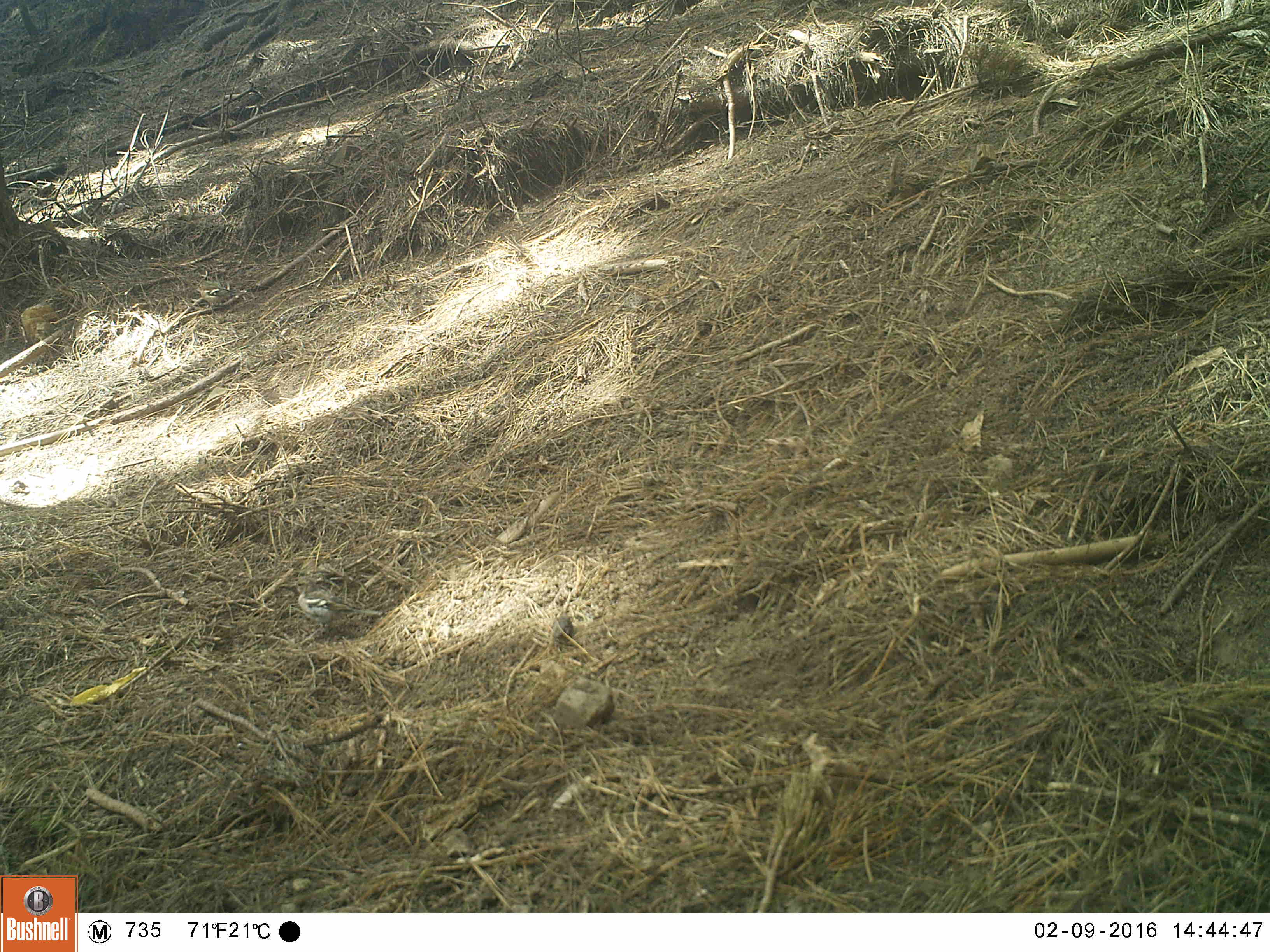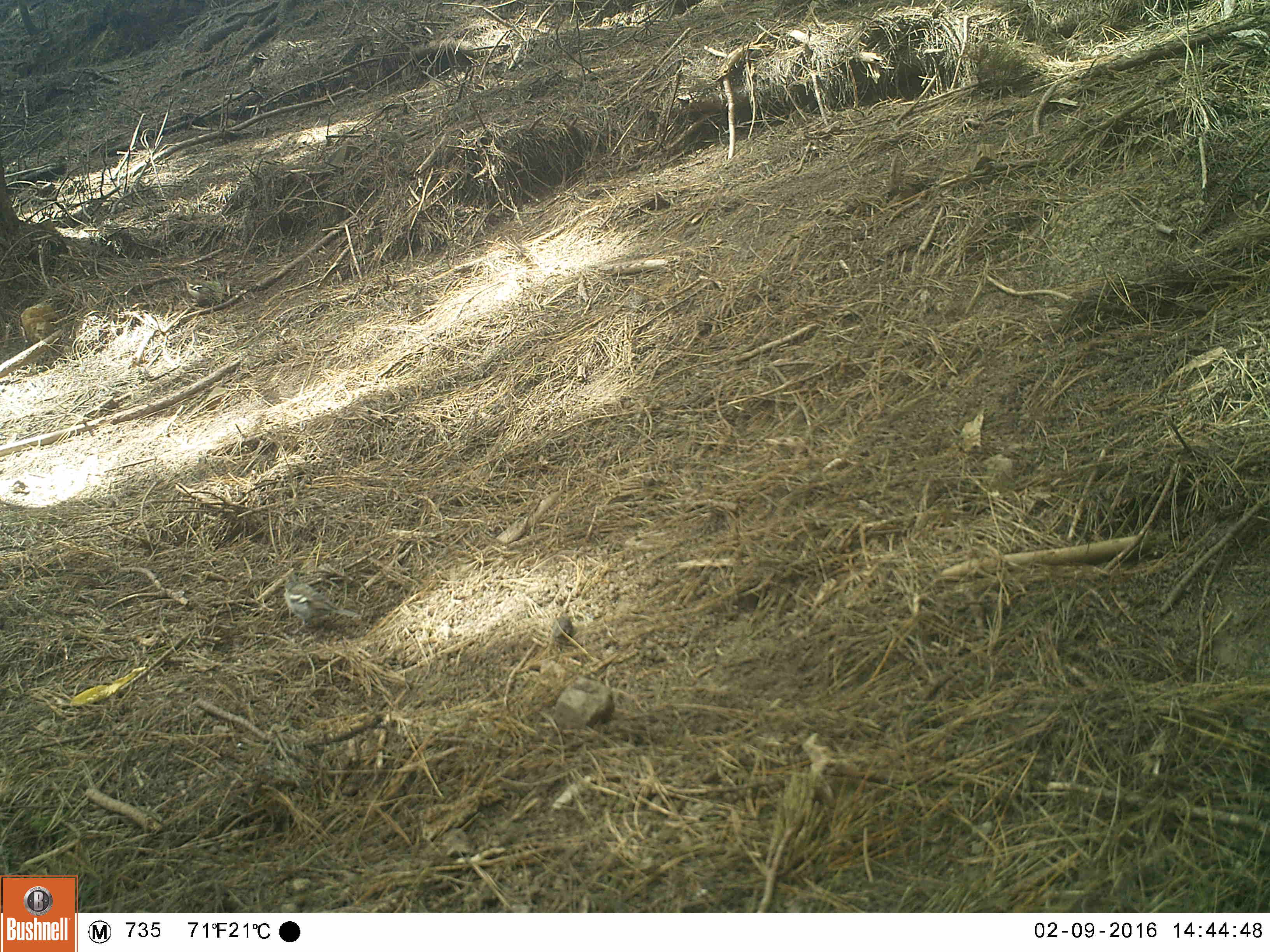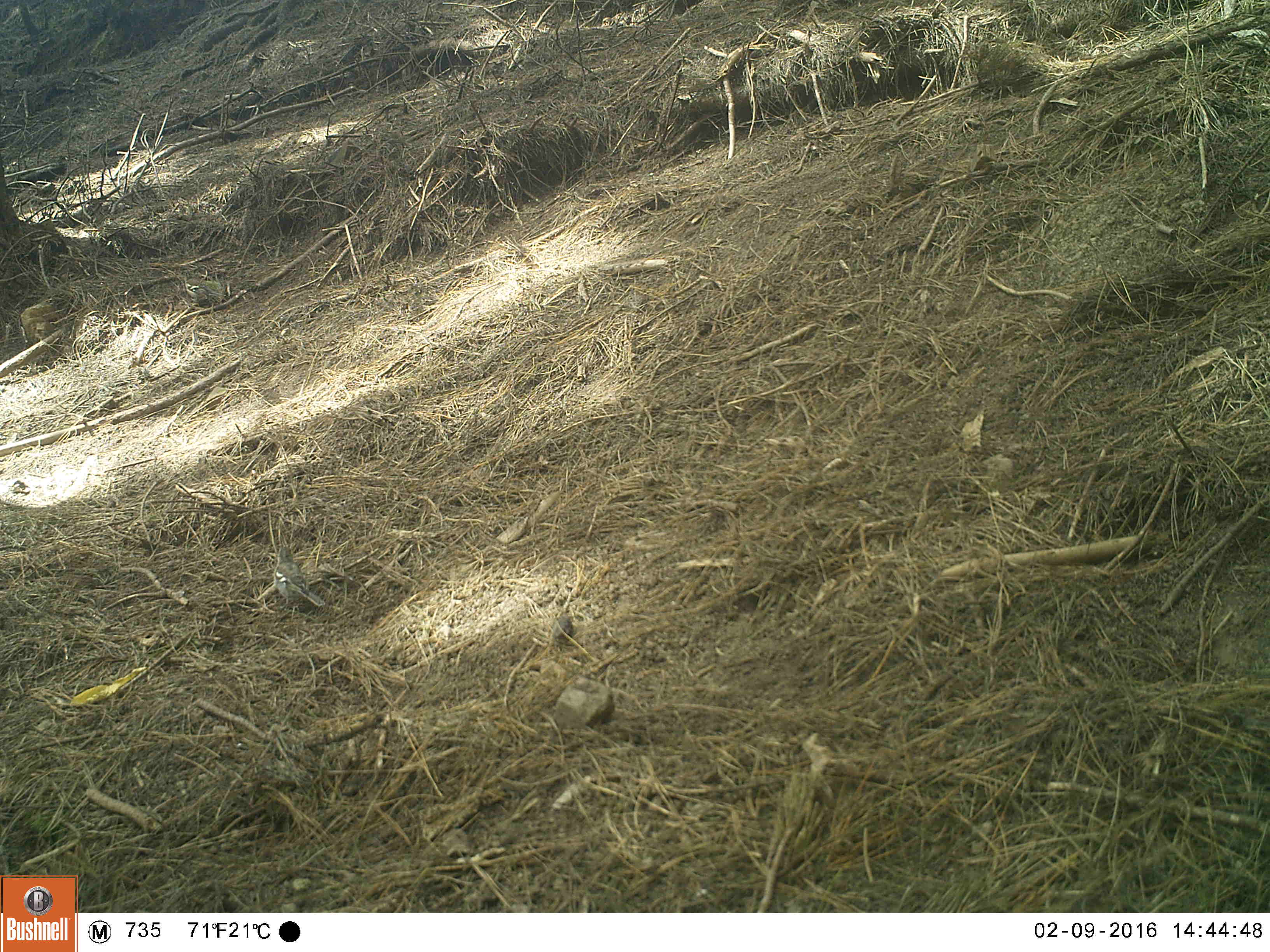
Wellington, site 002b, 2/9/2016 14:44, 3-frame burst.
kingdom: Animalia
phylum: Chordata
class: Aves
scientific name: Aves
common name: bird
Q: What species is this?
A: Bird (Aves).